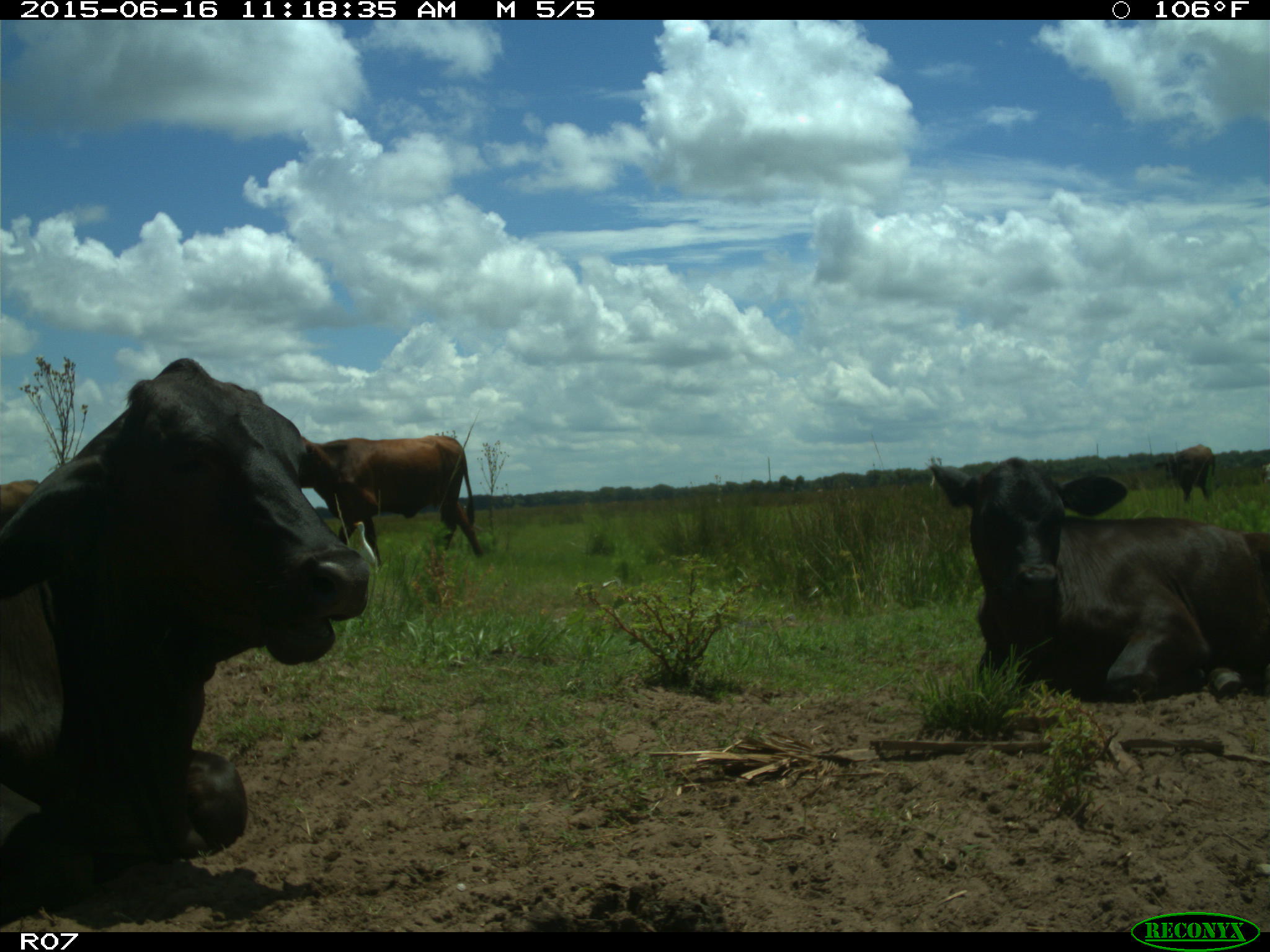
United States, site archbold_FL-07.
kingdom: Animalia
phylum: Chordata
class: Mammalia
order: Artiodactyla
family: Bovidae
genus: Bos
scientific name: Bos taurus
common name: domestic cow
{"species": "Bos taurus (domestic cow)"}